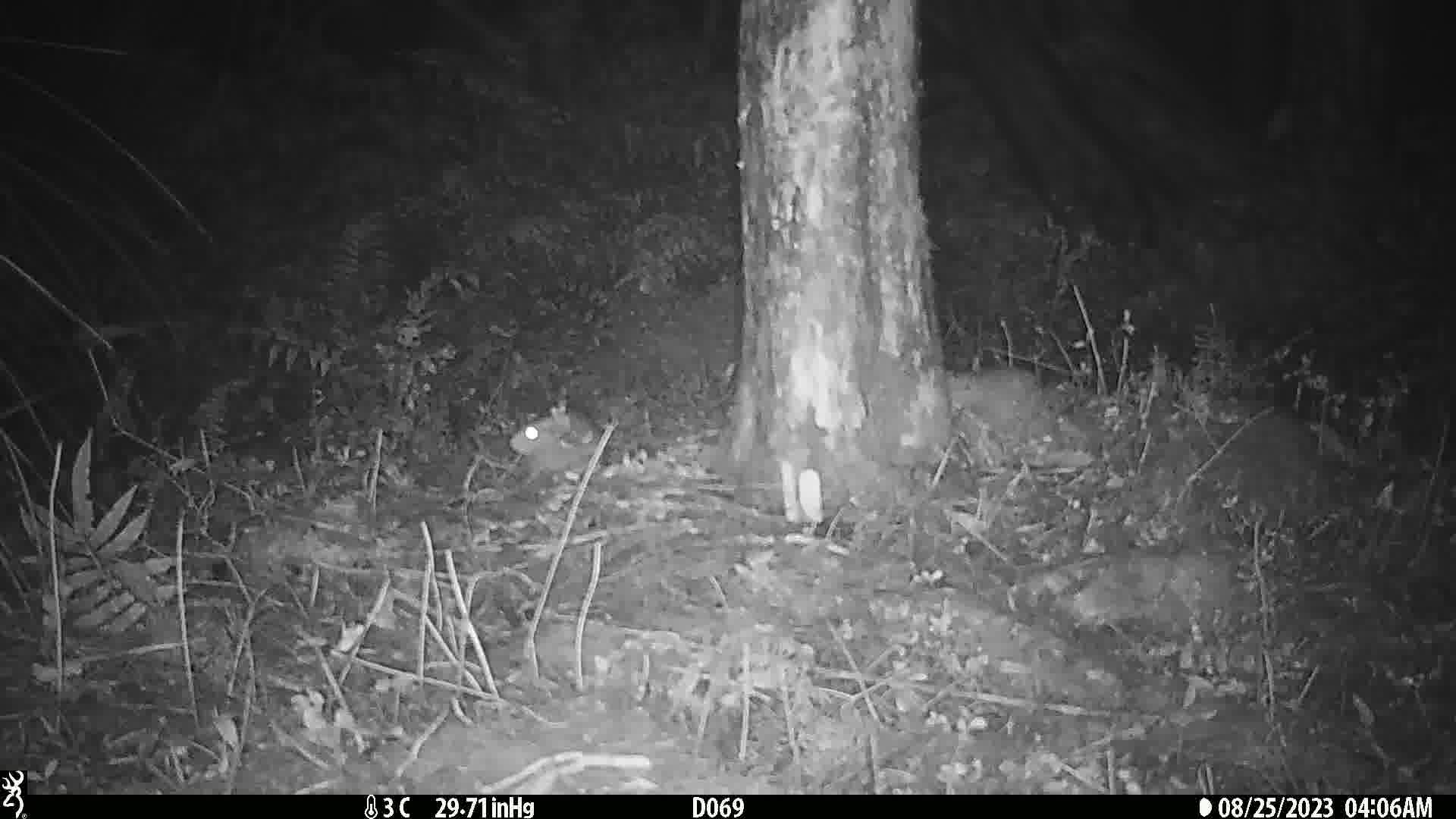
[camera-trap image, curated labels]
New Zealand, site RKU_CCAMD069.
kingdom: Animalia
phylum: Chordata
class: Mammalia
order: Rodentia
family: Muridae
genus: Rattus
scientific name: Rattus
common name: rat